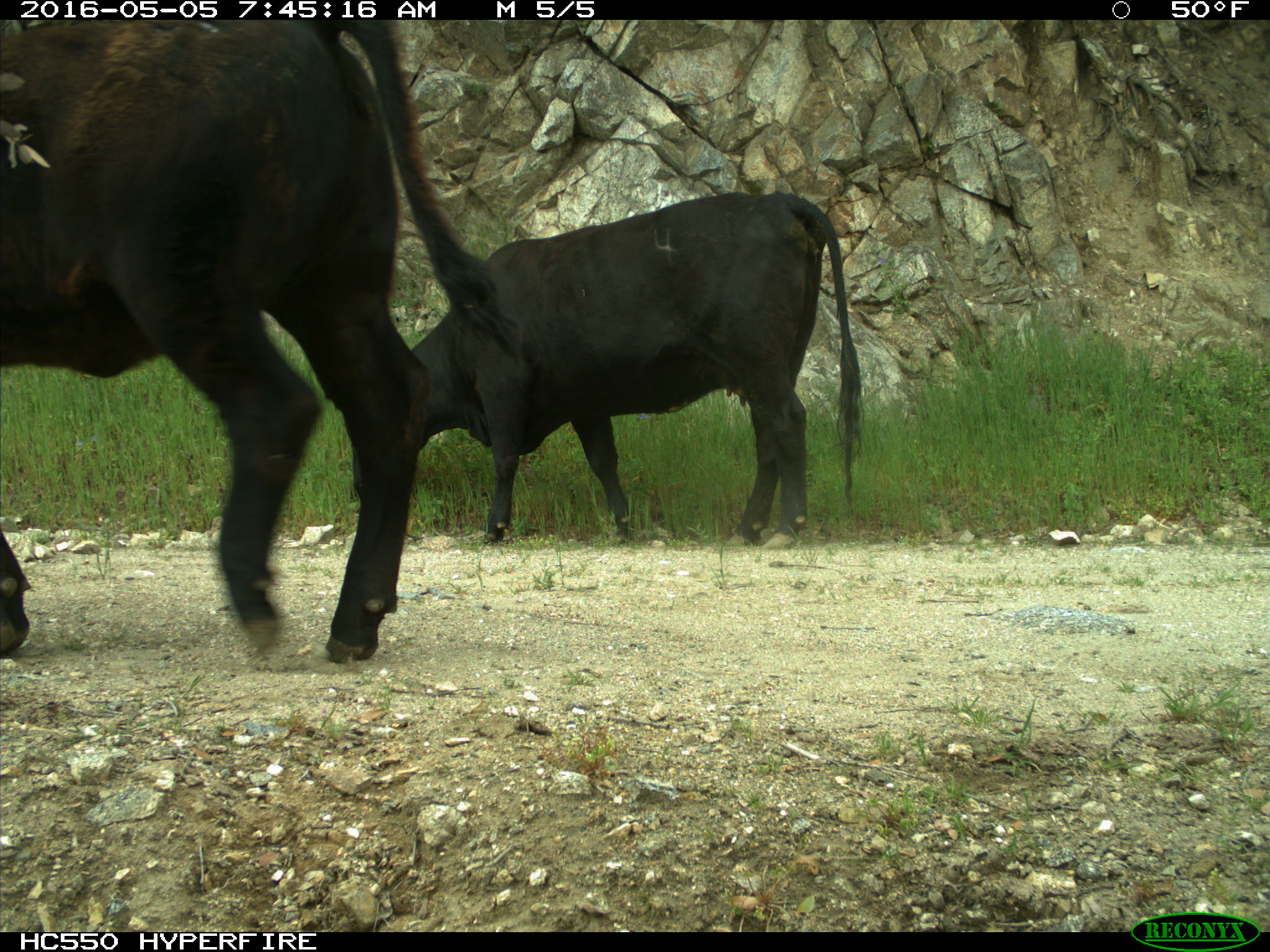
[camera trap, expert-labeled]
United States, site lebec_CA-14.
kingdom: Animalia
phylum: Chordata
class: Mammalia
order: Artiodactyla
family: Bovidae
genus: Bos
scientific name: Bos taurus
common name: domestic cow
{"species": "Bos taurus (domestic cow)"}